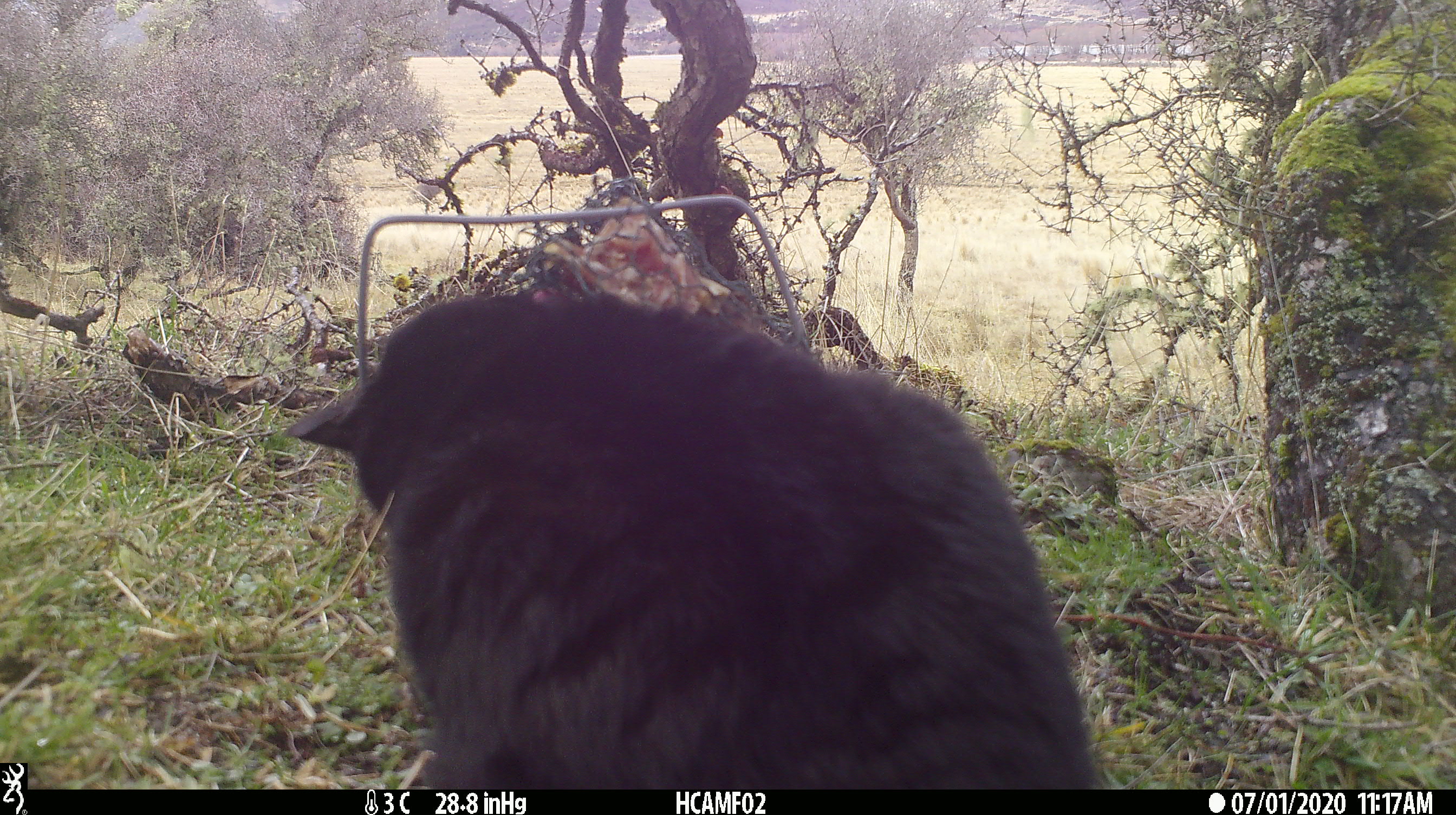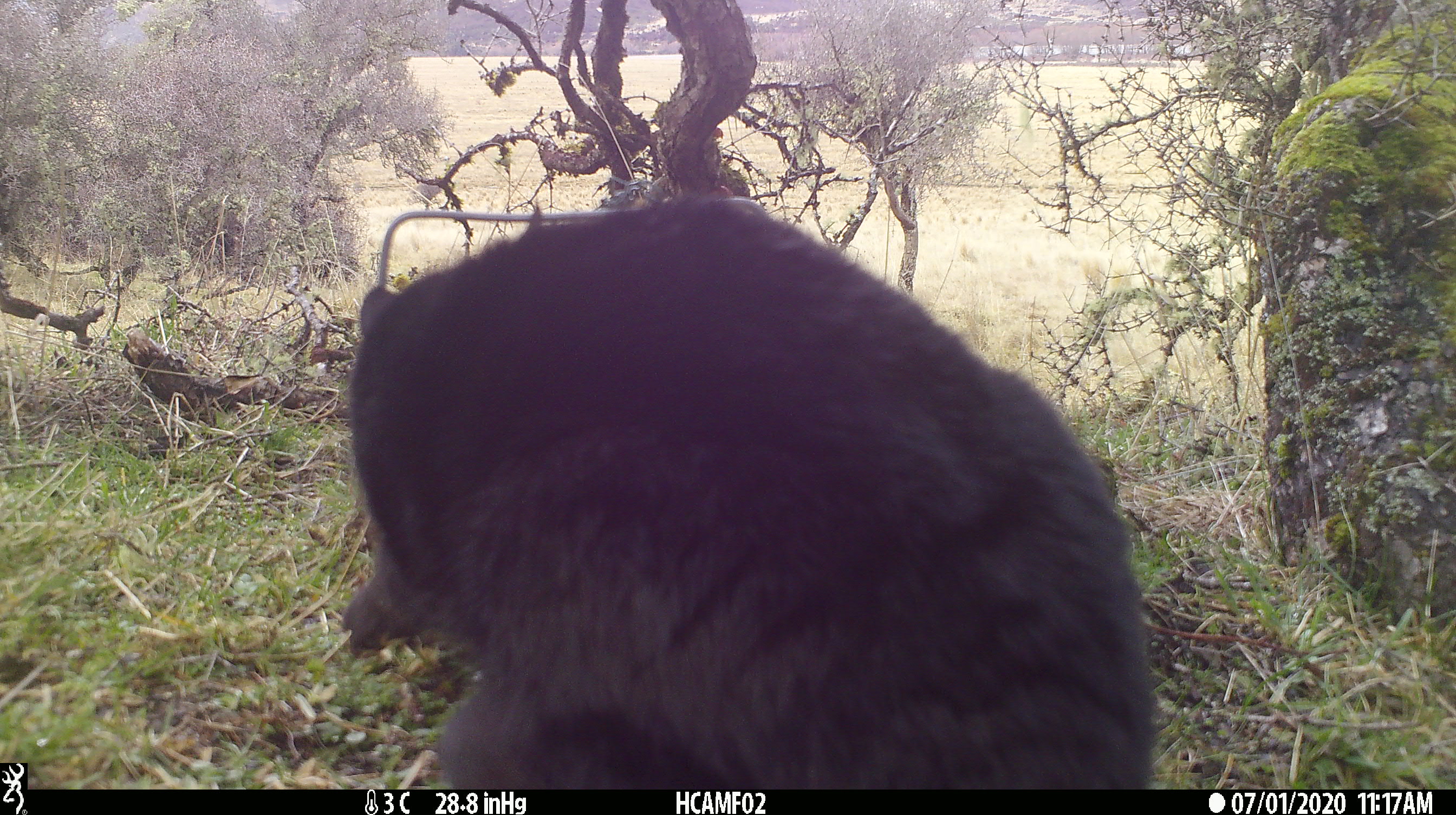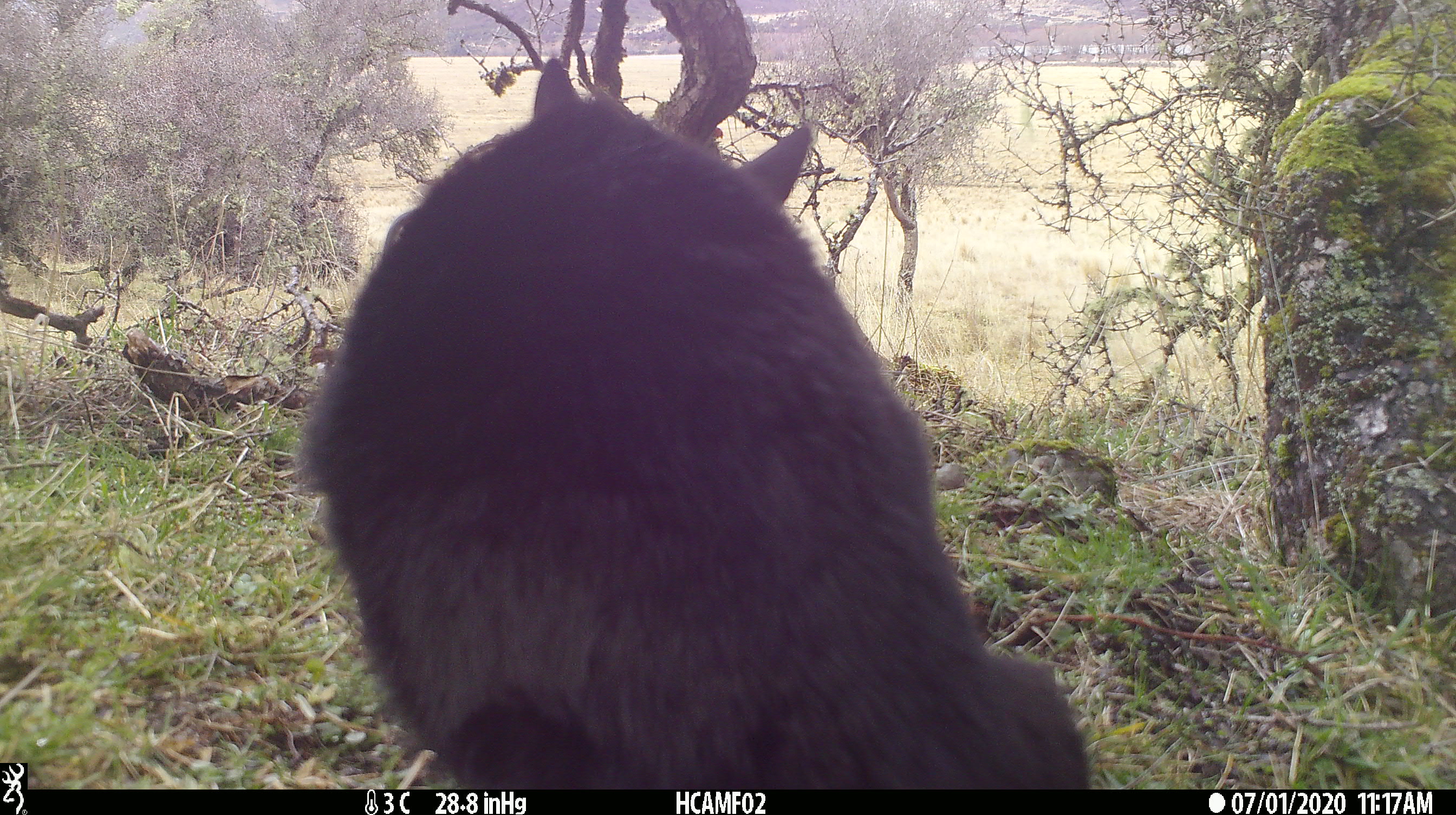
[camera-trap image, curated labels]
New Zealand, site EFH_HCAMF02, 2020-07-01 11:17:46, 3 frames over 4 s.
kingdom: Animalia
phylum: Chordata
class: Mammalia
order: Carnivora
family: Felidae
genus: Felis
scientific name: Felis catus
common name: domestic cat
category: cat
Cat (domestic cat) (Felis catus).